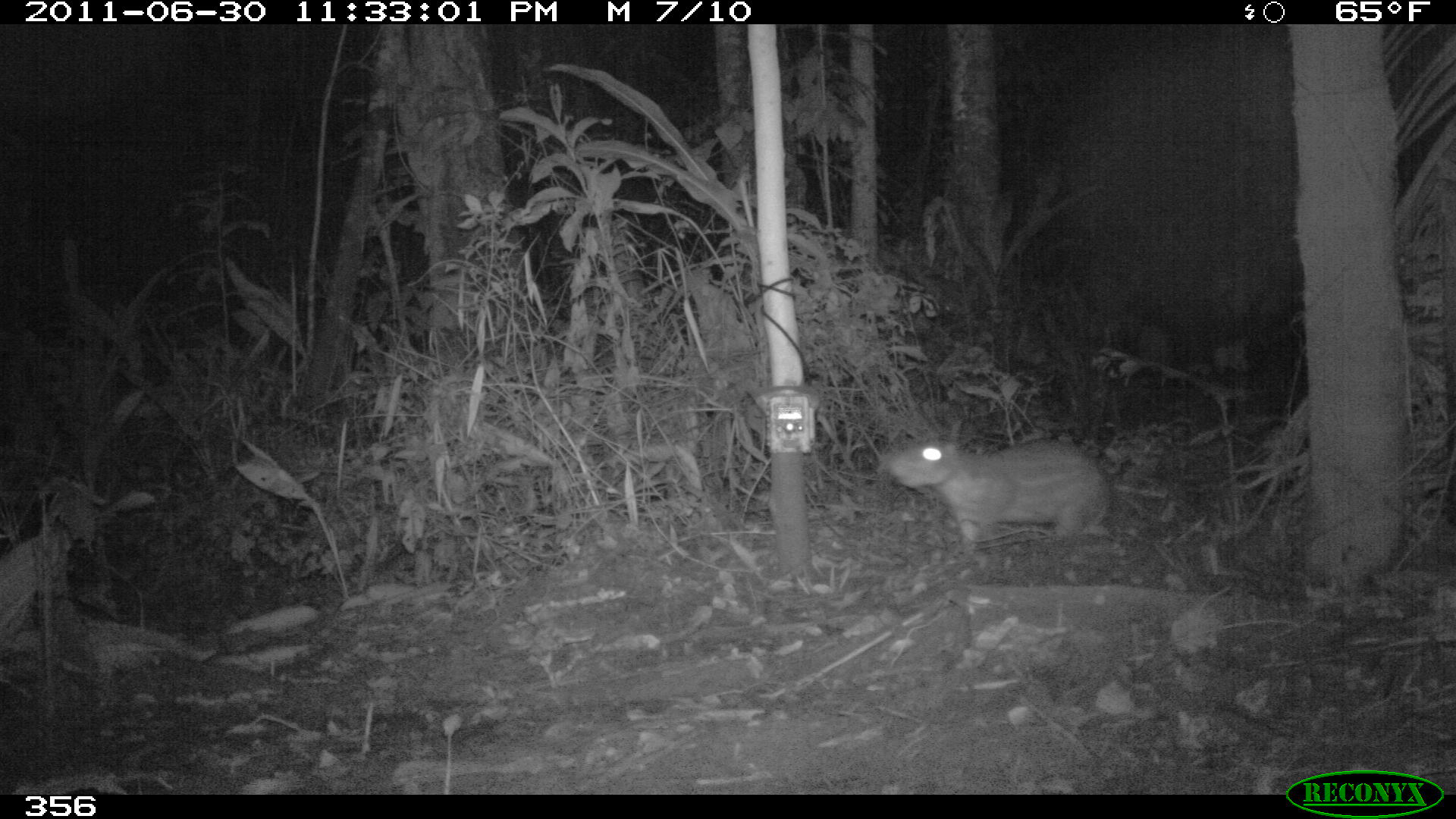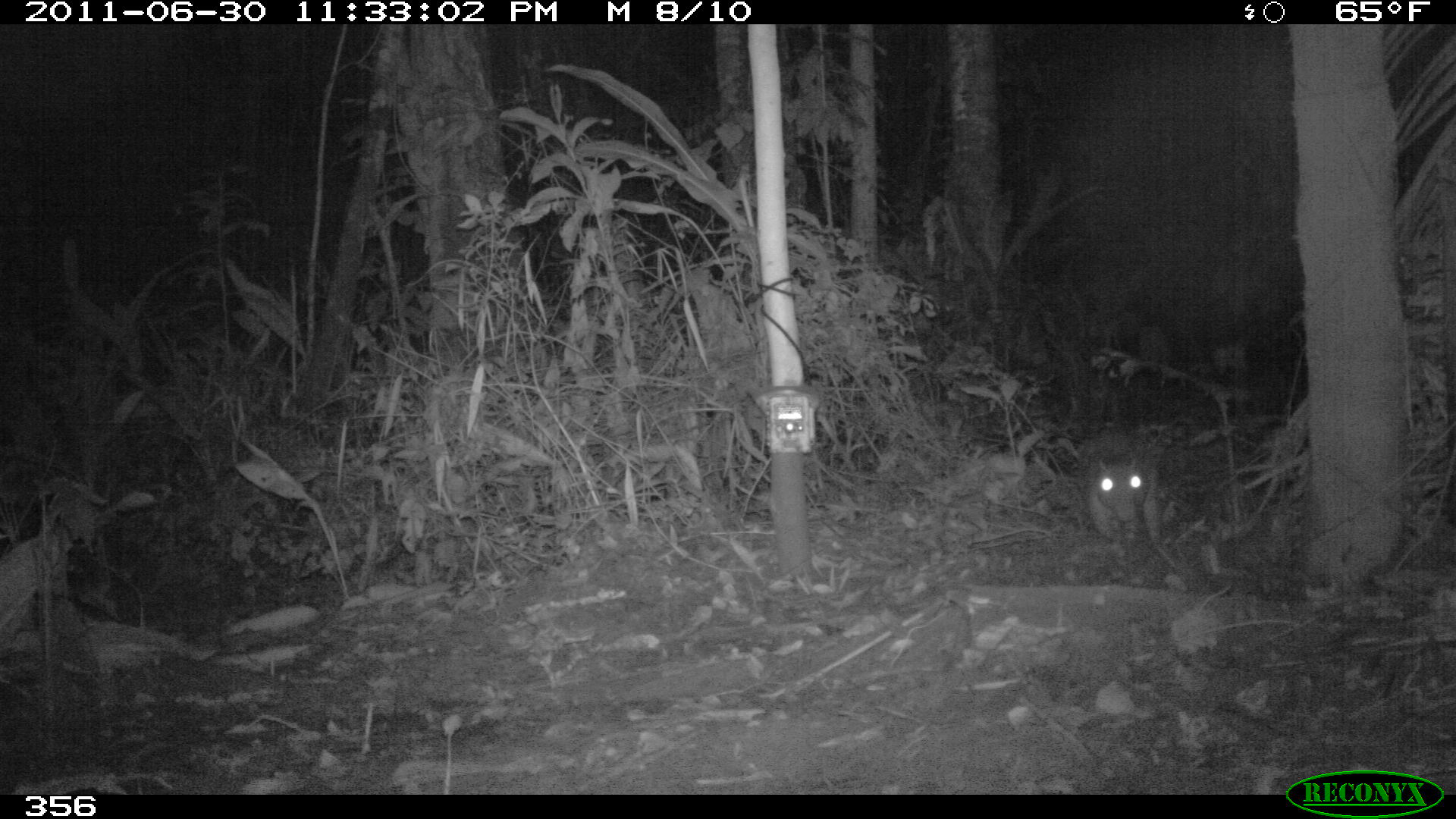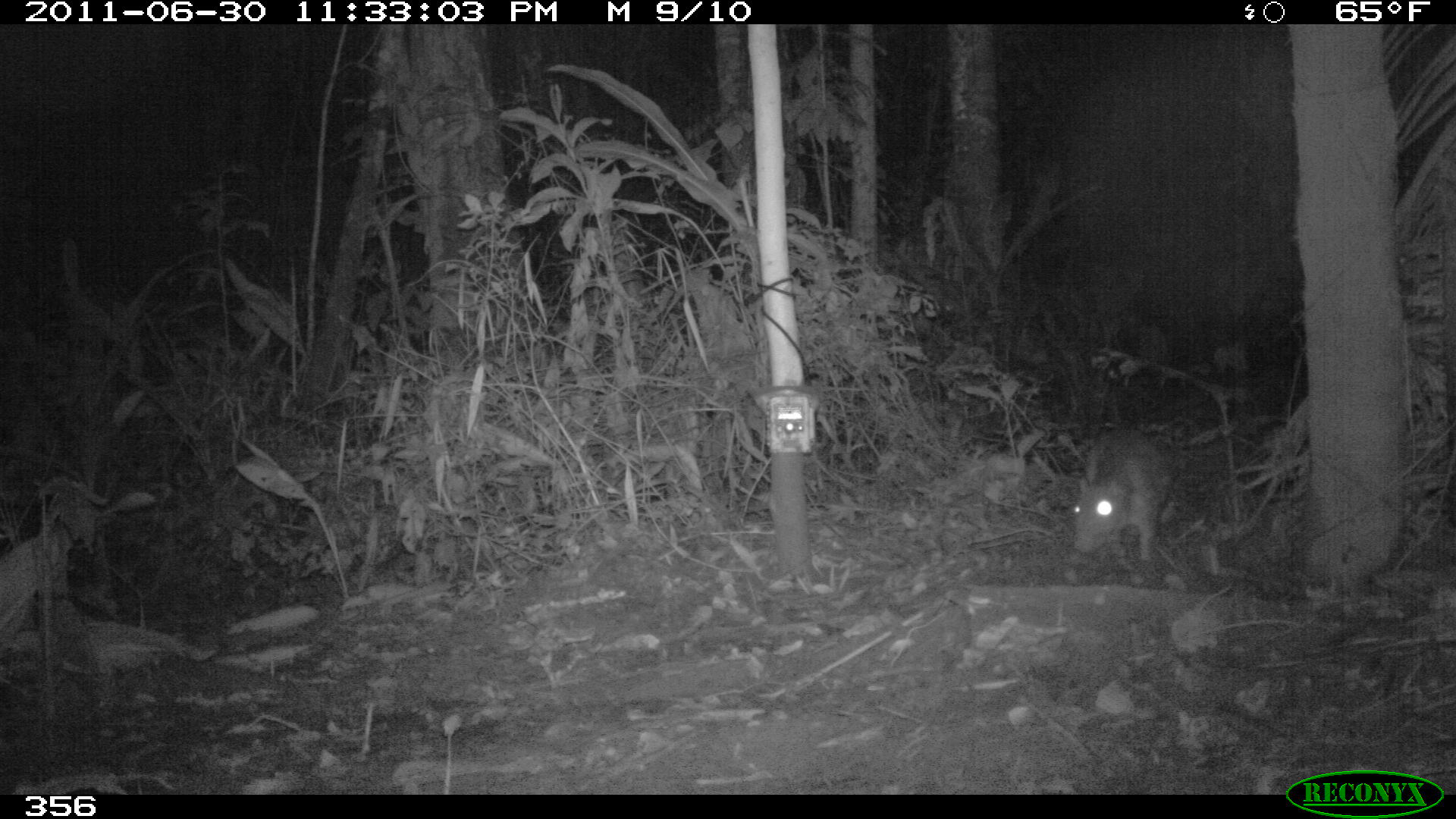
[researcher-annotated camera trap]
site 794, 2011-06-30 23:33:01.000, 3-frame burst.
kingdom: Animalia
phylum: Chordata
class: Mammalia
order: Rodentia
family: Cuniculidae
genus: Cuniculus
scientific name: Cuniculus paca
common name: spotted paca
Cuniculus paca (spotted paca).